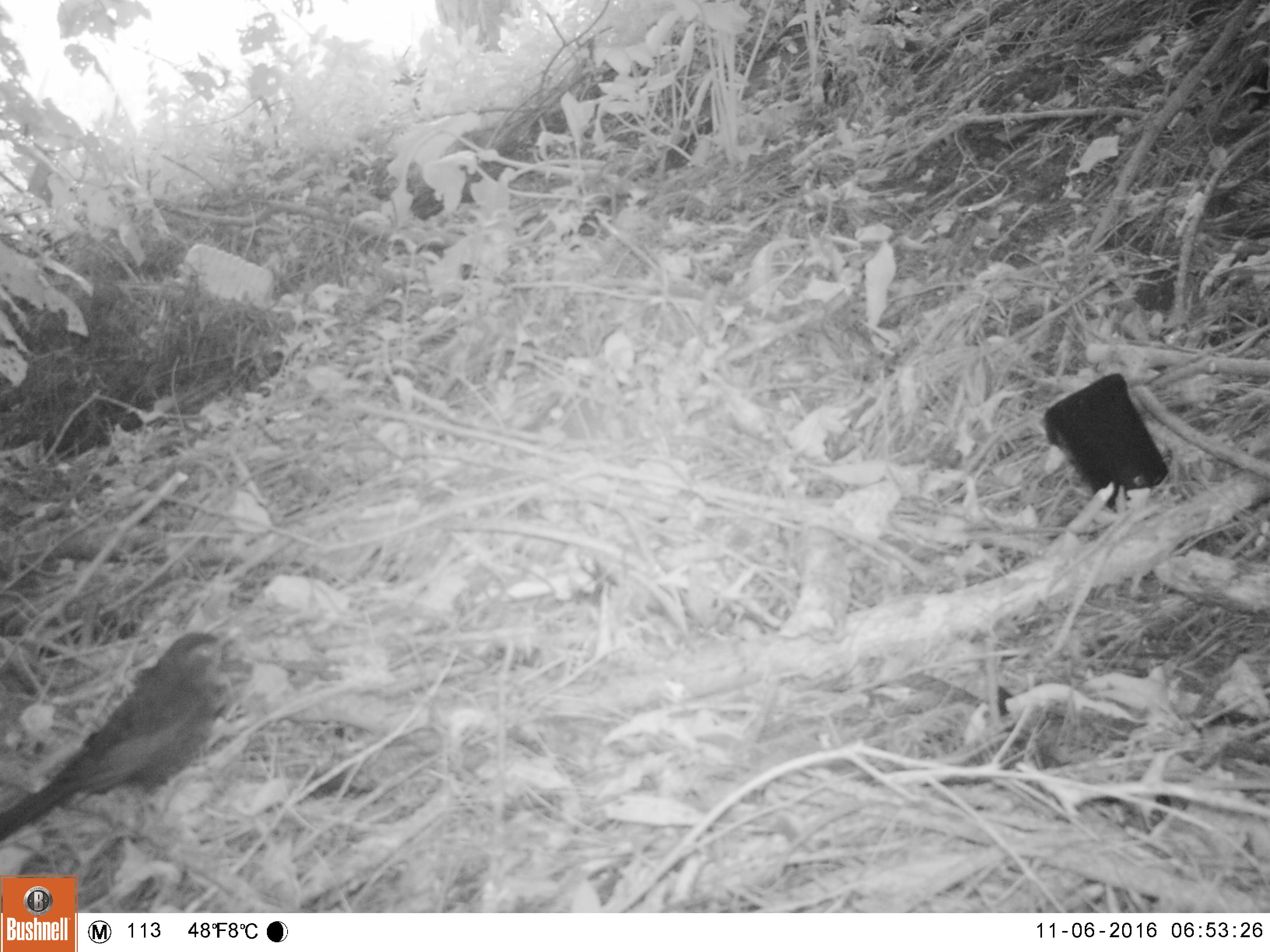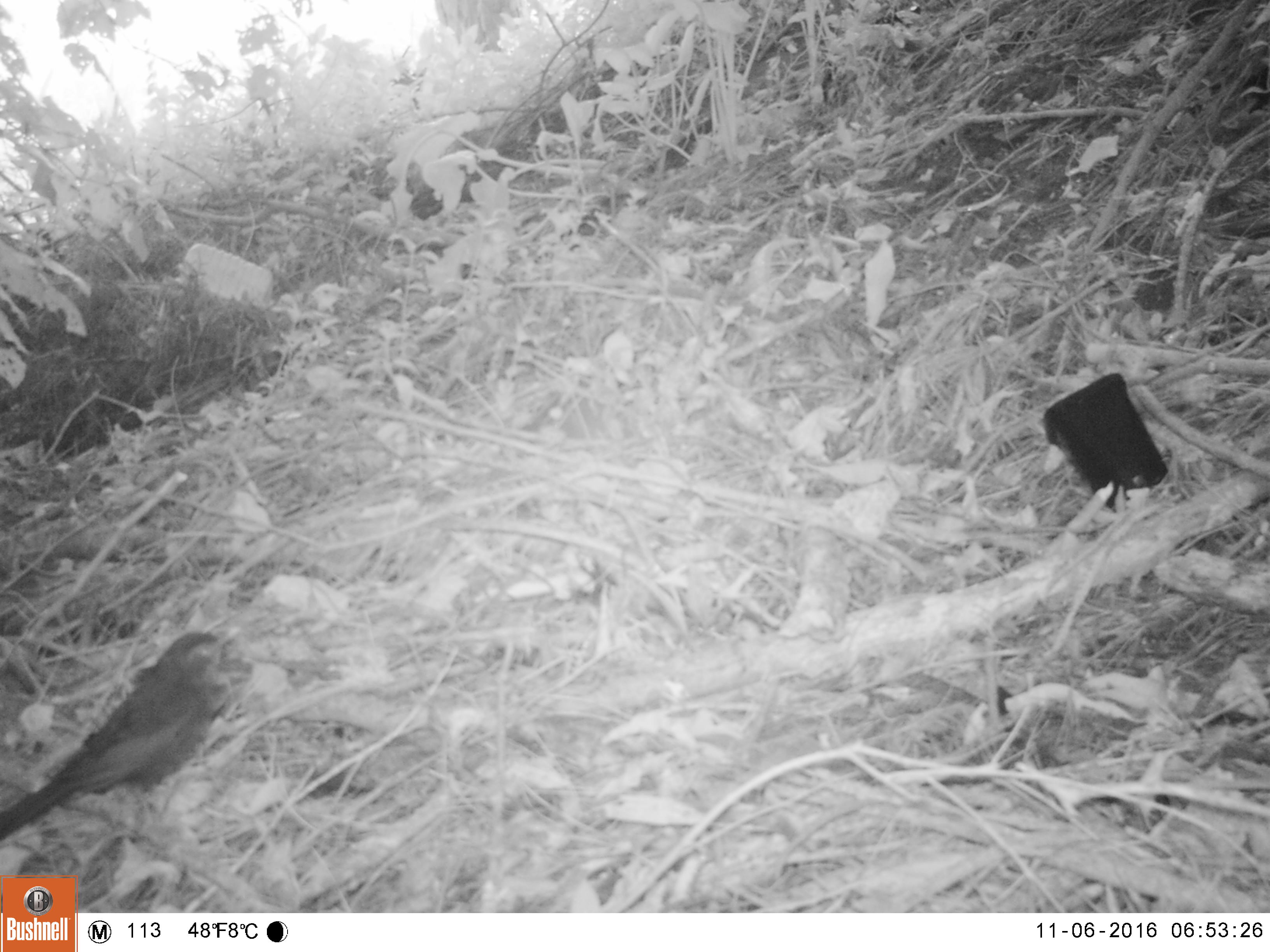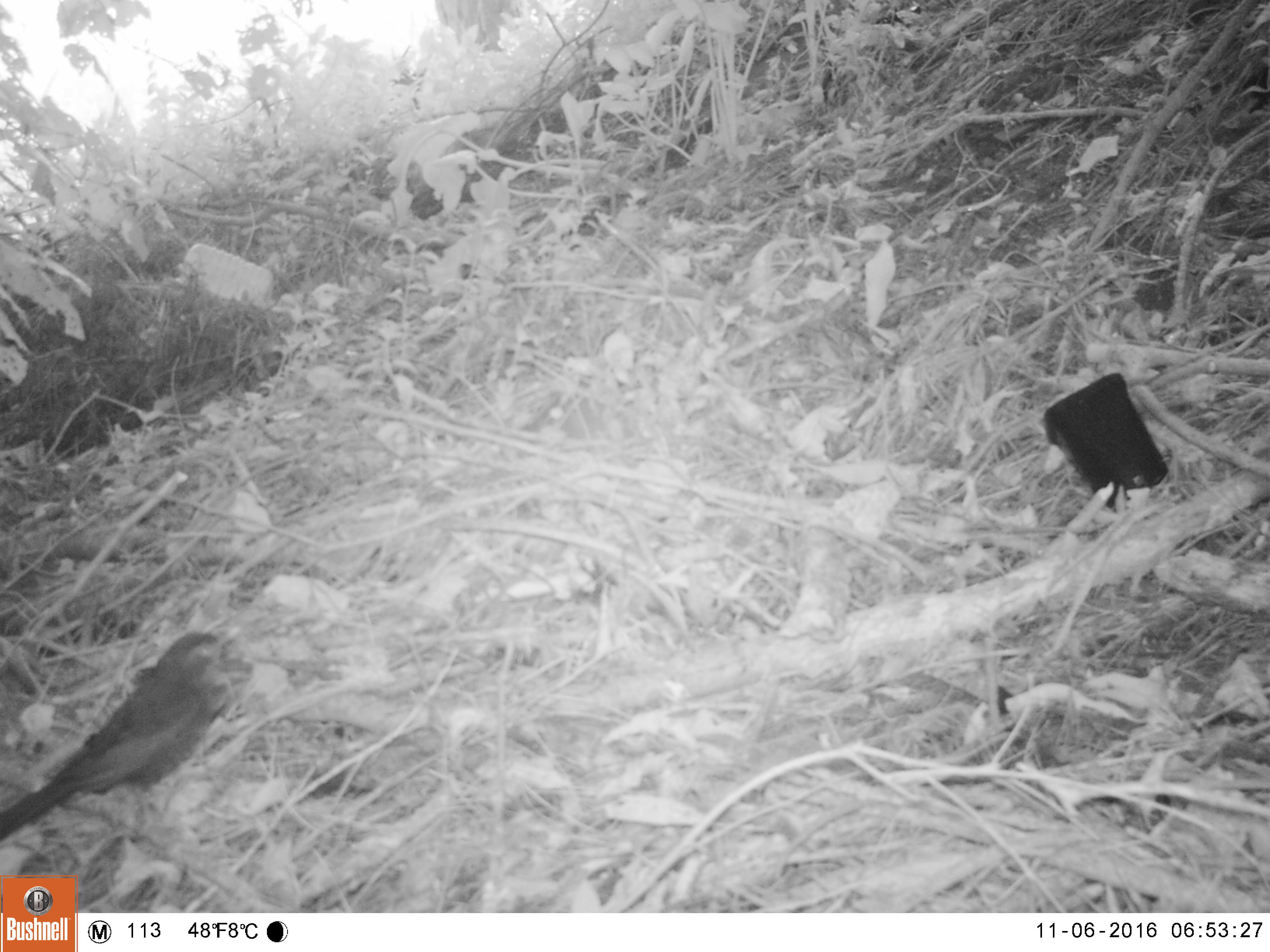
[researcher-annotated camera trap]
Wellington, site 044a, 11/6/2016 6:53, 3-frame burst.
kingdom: Animalia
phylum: Chordata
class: Aves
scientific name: Aves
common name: bird